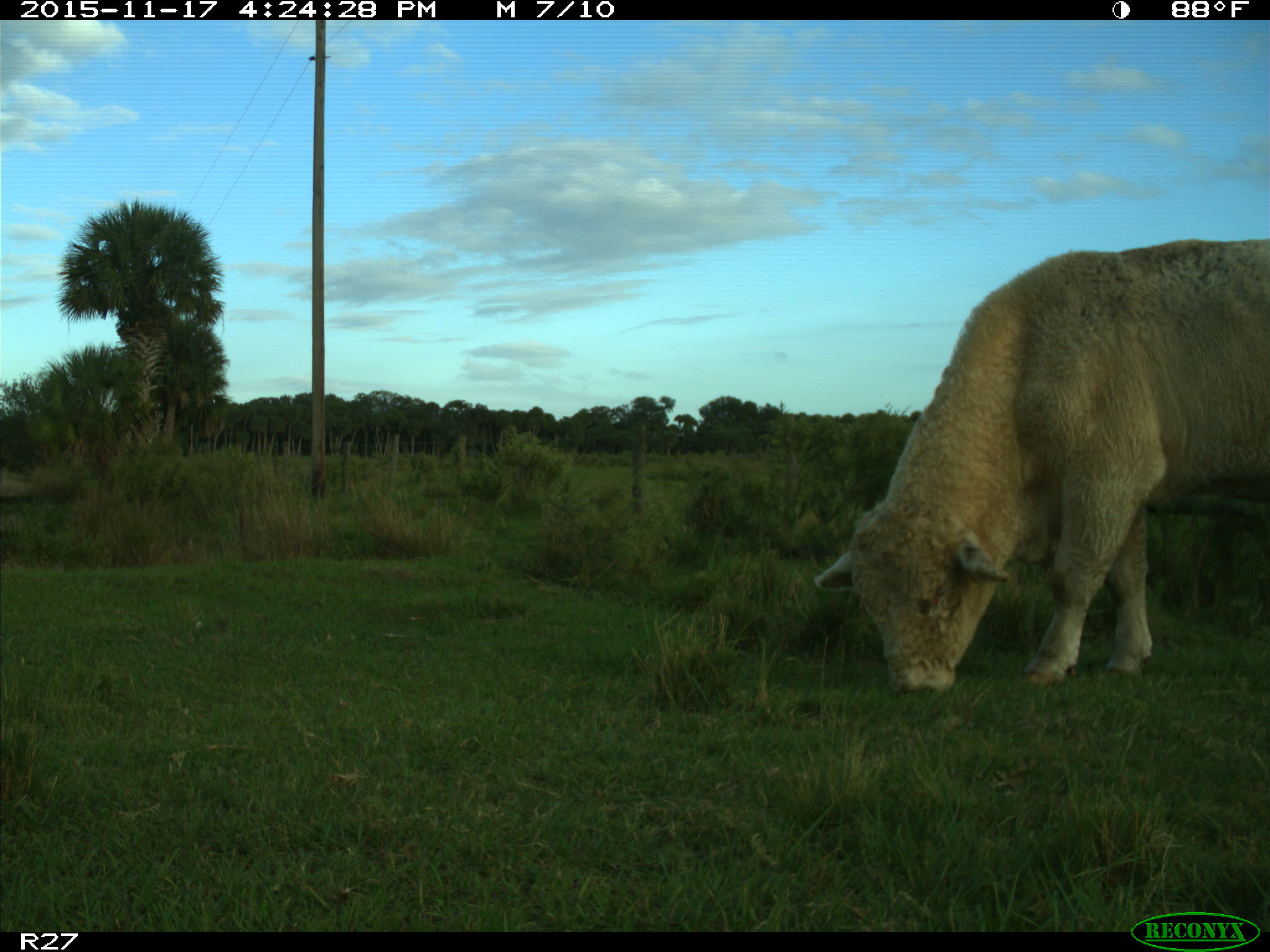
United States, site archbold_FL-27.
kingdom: Animalia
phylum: Chordata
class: Mammalia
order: Artiodactyla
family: Bovidae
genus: Bos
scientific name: Bos taurus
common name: domestic cow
Bos taurus (domestic cow).